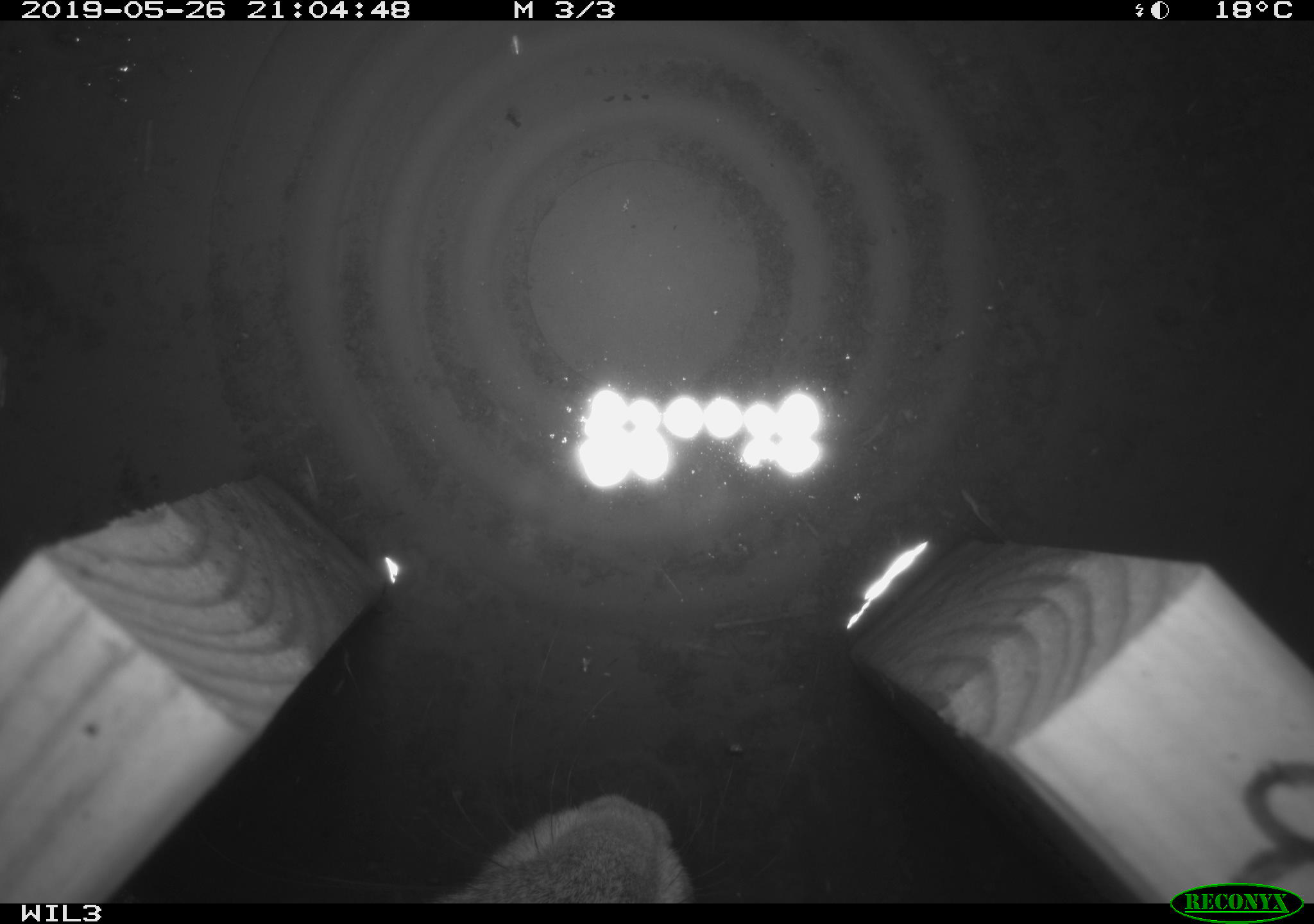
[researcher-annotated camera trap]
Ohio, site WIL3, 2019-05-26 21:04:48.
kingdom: Animalia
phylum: Chordata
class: Mammalia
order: Lagomorpha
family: Leporidae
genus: Sylvilagus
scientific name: Sylvilagus floridanus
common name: eastern cottontail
Eastern cottontail (Sylvilagus floridanus).